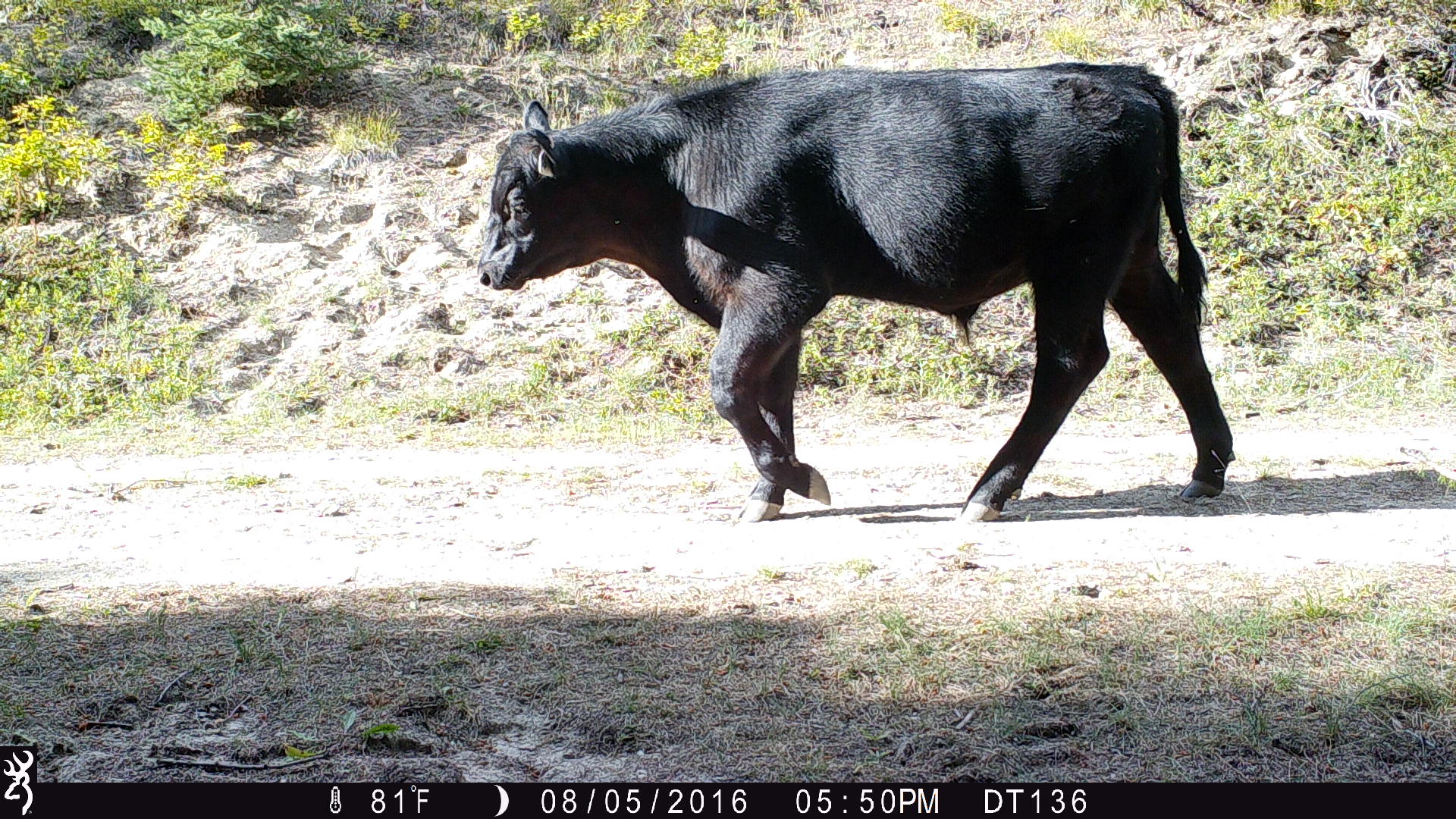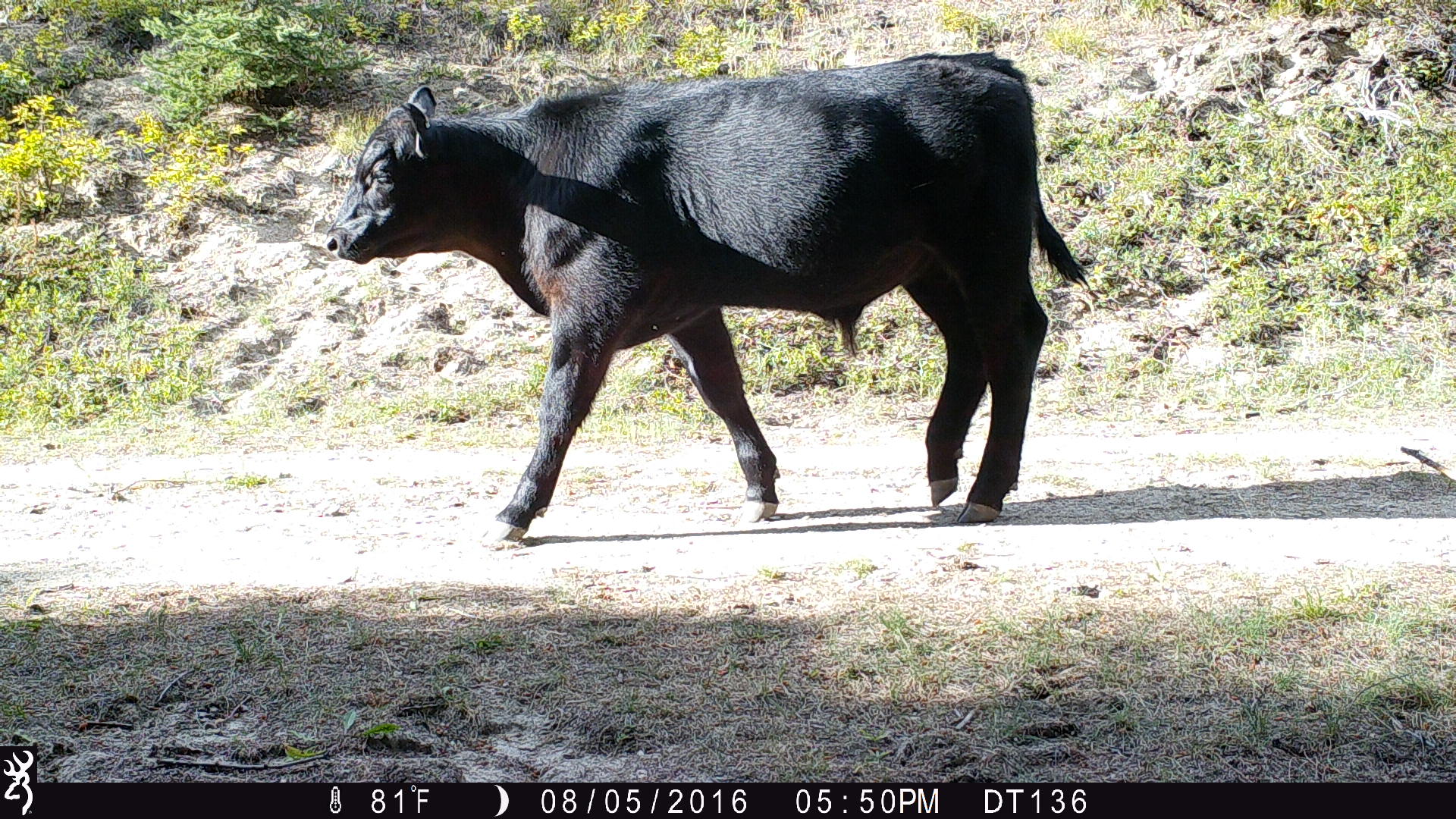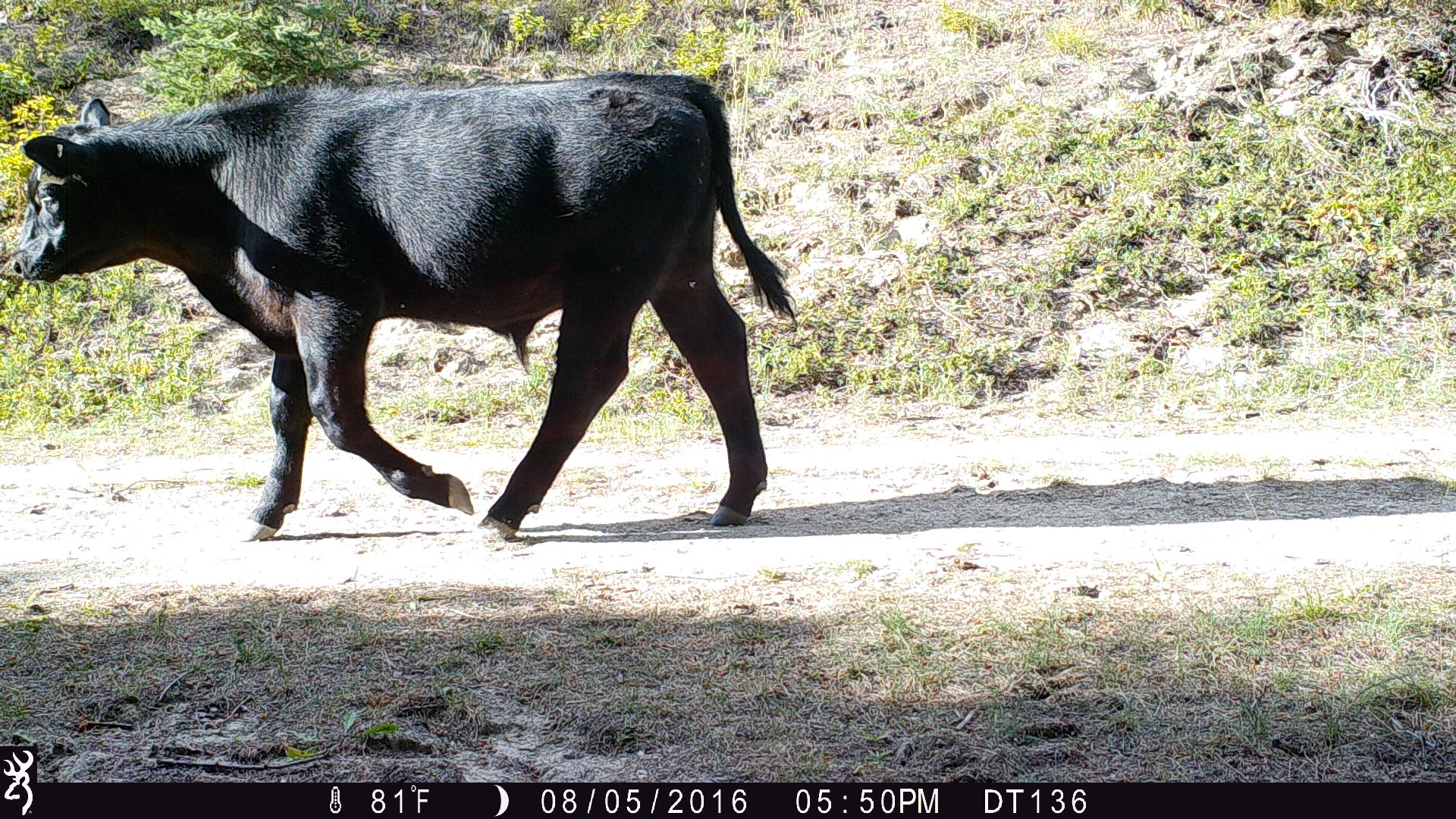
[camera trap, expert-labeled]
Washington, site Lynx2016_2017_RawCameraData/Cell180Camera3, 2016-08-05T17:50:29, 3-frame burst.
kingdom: Animalia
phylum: Chordata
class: Mammalia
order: Artiodactyla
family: Bovidae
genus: Bos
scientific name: Bos taurus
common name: domestic cattle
Domestic cattle (Bos taurus). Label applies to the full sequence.